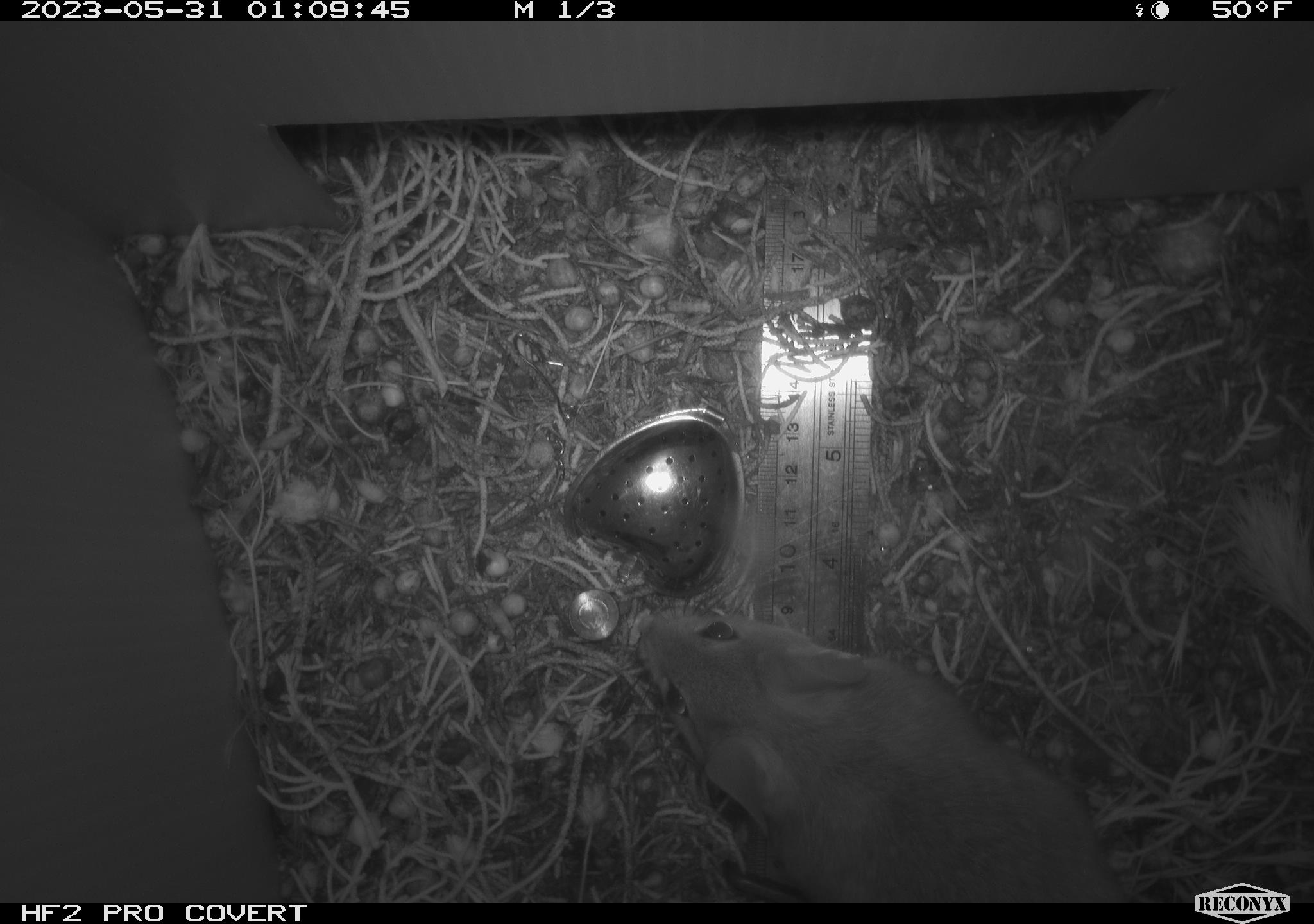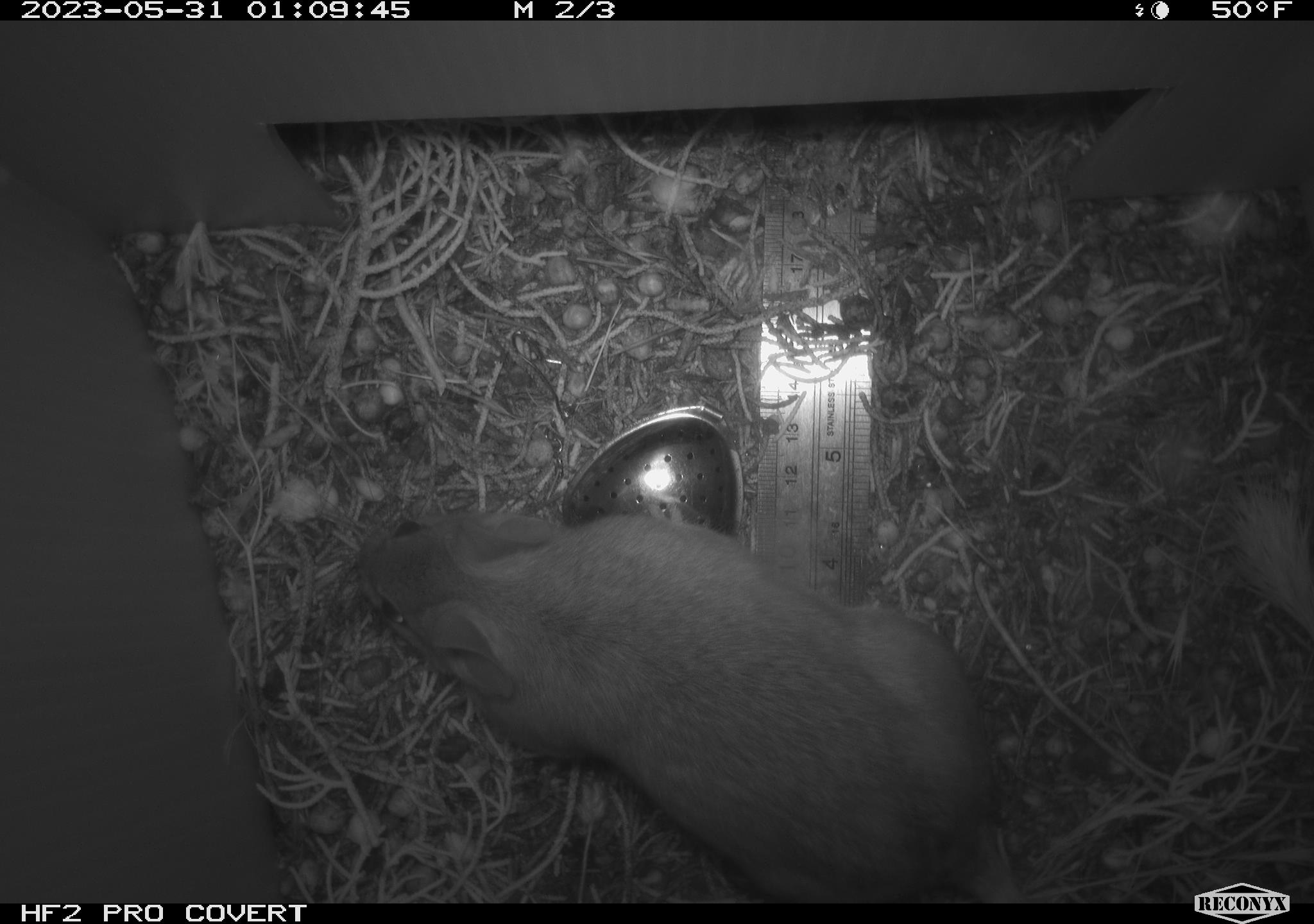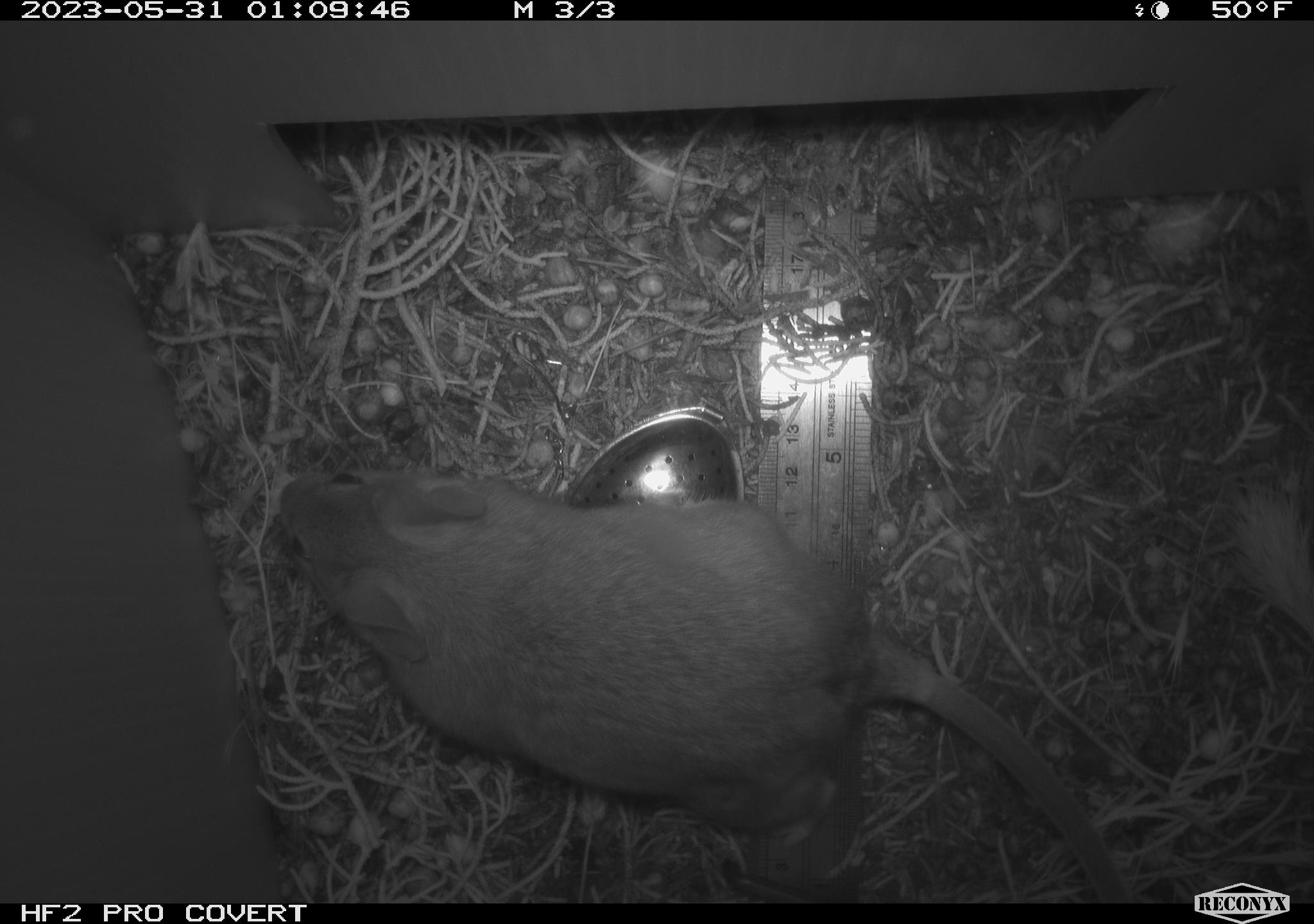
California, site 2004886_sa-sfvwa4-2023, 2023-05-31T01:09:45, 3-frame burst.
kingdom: Animalia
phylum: Chordata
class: Mammalia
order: Rodentia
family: Cricetidae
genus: Neotoma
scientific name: Neotoma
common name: pack rat or woodrat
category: neotoma species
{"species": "neotoma species (pack rat or woodrat) (Neotoma)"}